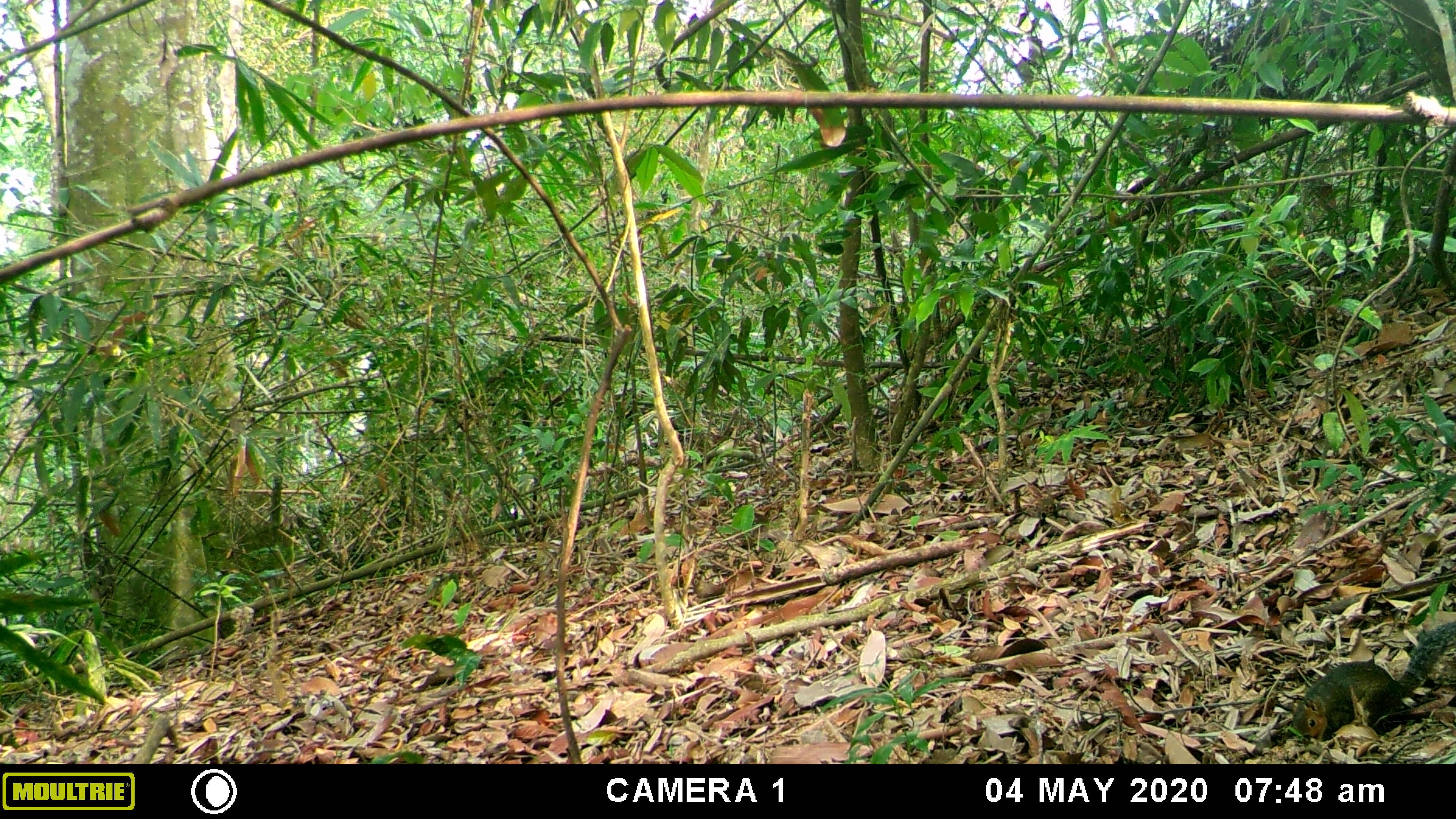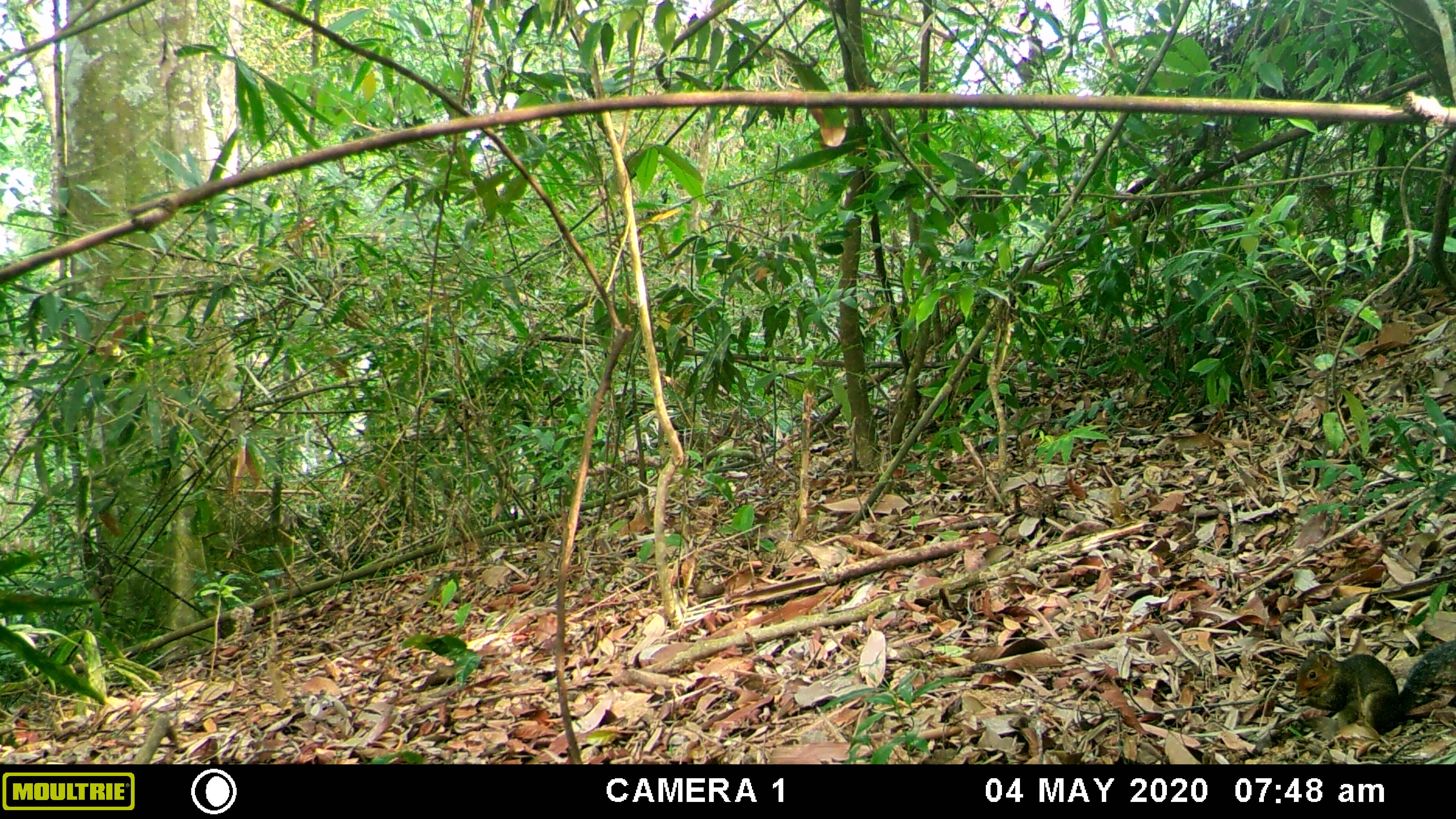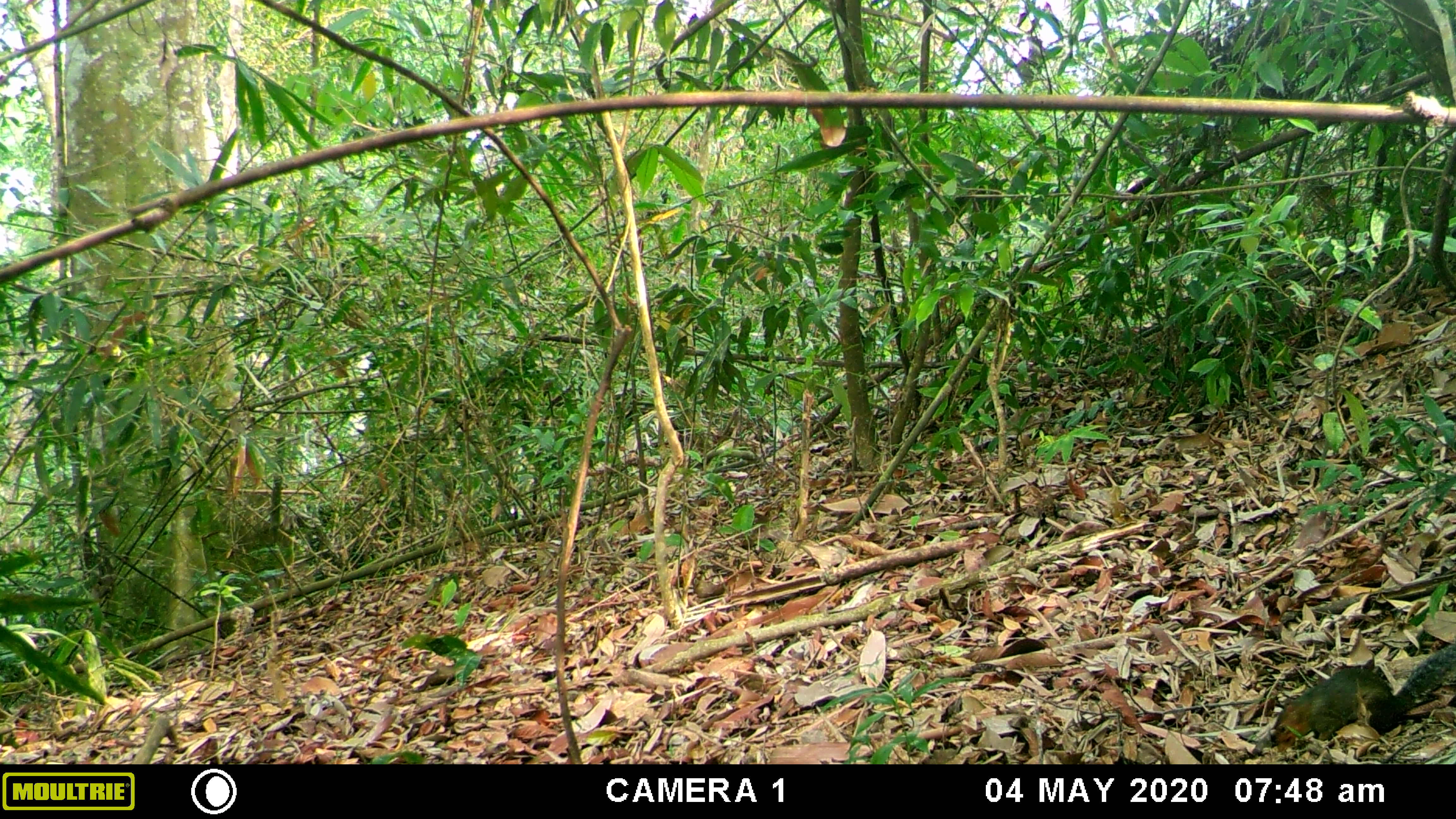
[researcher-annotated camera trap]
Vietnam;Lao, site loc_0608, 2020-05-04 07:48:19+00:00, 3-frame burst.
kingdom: Animalia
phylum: Chordata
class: Aves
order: Galliformes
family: Phasianidae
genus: Gallus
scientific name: Gallus gallus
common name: red junglefowl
Red junglefowl (Gallus gallus). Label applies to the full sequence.